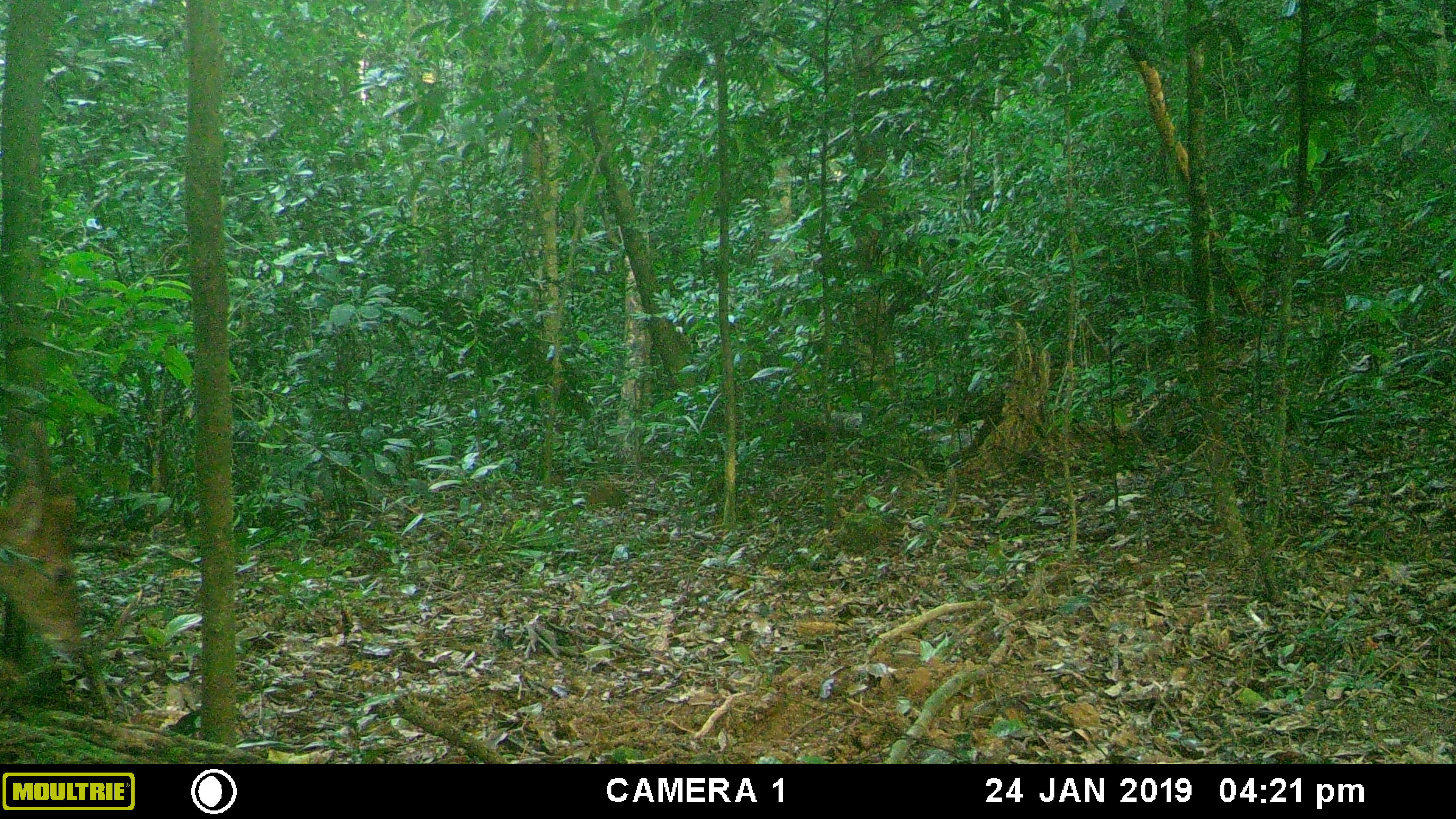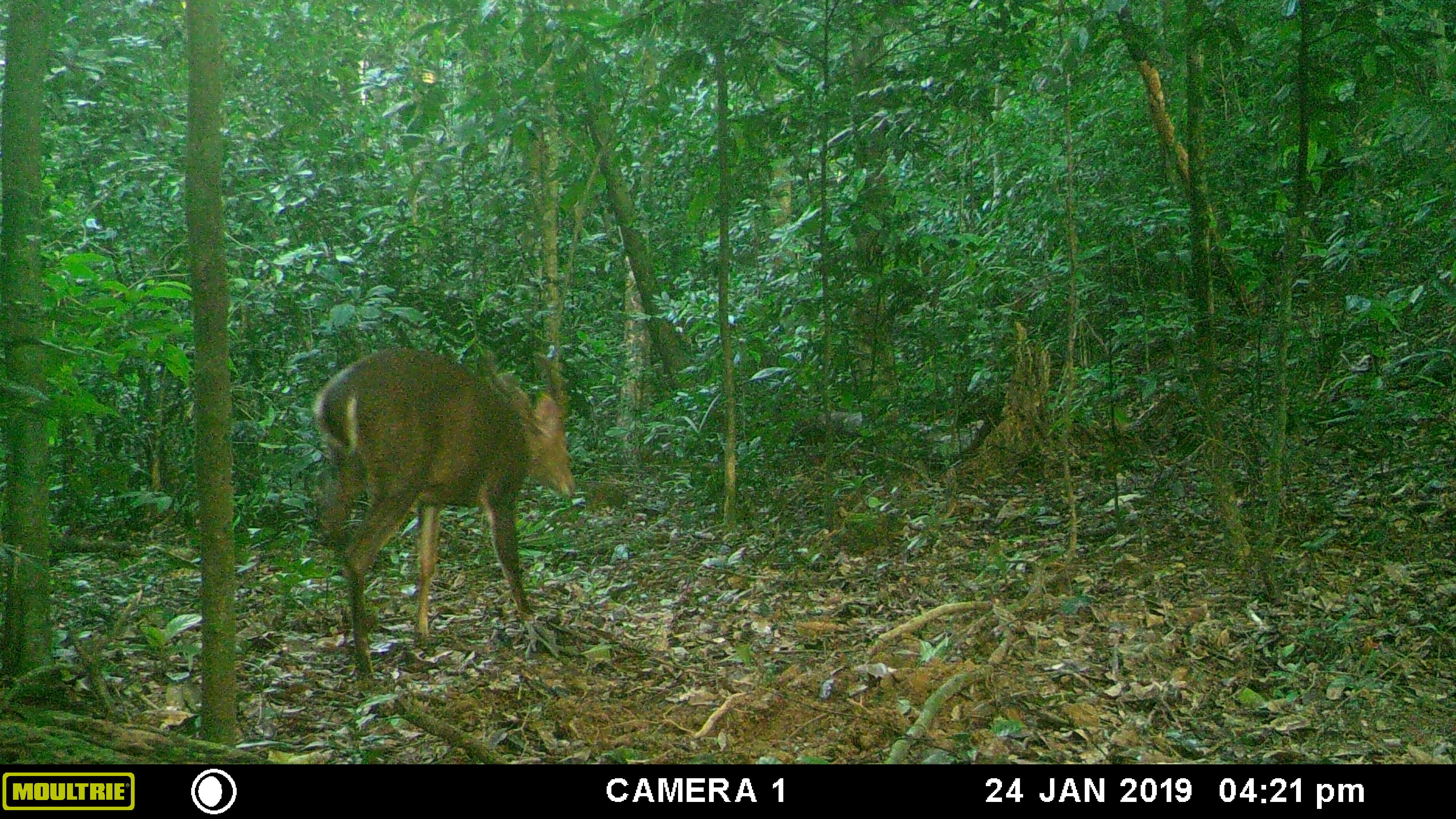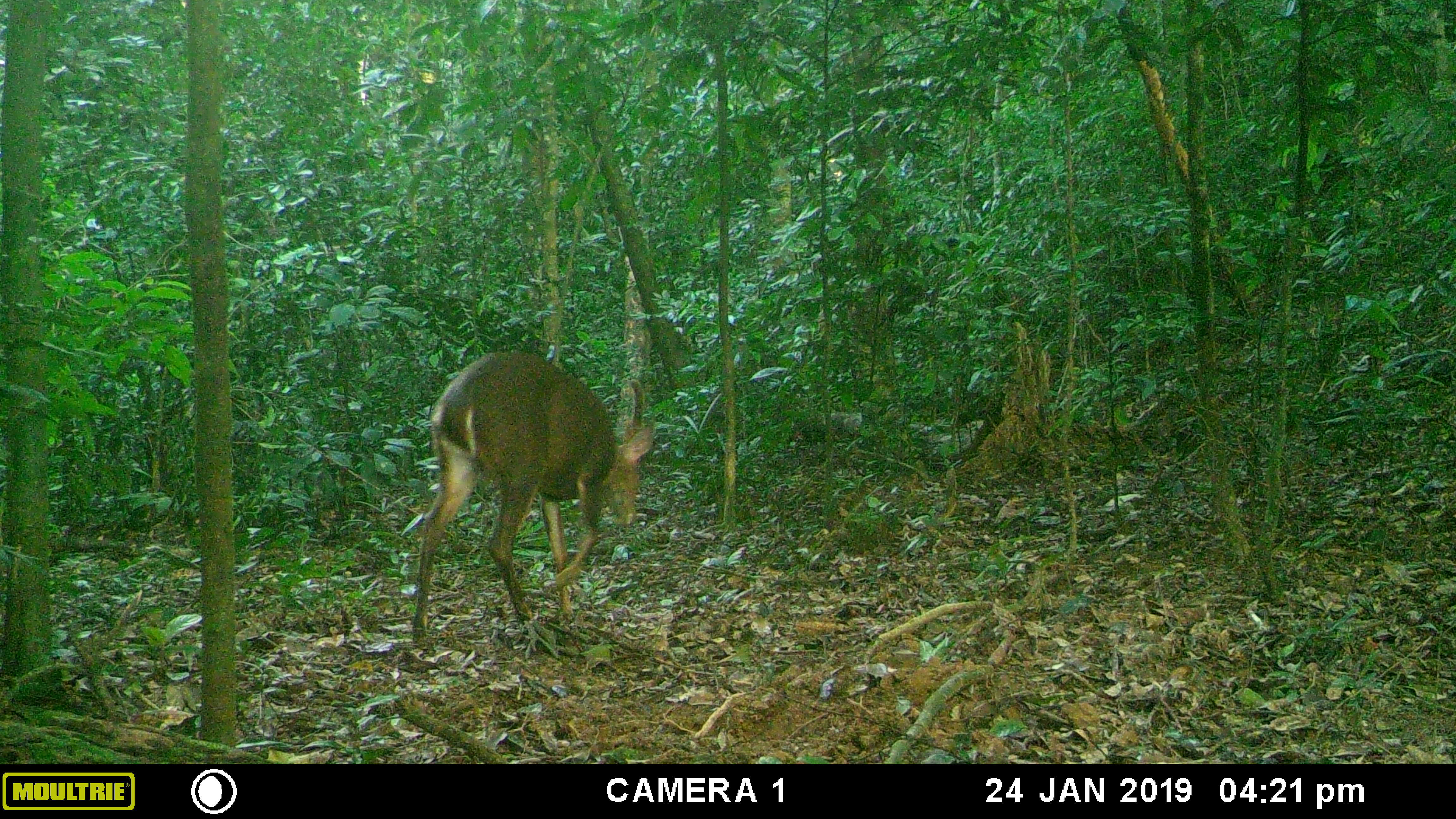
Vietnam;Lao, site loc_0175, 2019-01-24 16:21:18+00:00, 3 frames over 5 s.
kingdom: Animalia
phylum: Chordata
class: Mammalia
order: Artiodactyla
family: Cervidae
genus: Muntiacus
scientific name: Muntiacus vuquangensis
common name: large-antlered muntjac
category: large antlered muntjac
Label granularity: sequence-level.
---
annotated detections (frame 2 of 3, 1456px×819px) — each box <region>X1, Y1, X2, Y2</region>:
large antlered muntjac: <region>308, 339, 579, 687</region>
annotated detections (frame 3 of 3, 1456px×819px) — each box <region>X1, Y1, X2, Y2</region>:
large antlered muntjac: <region>408, 348, 656, 650</region>